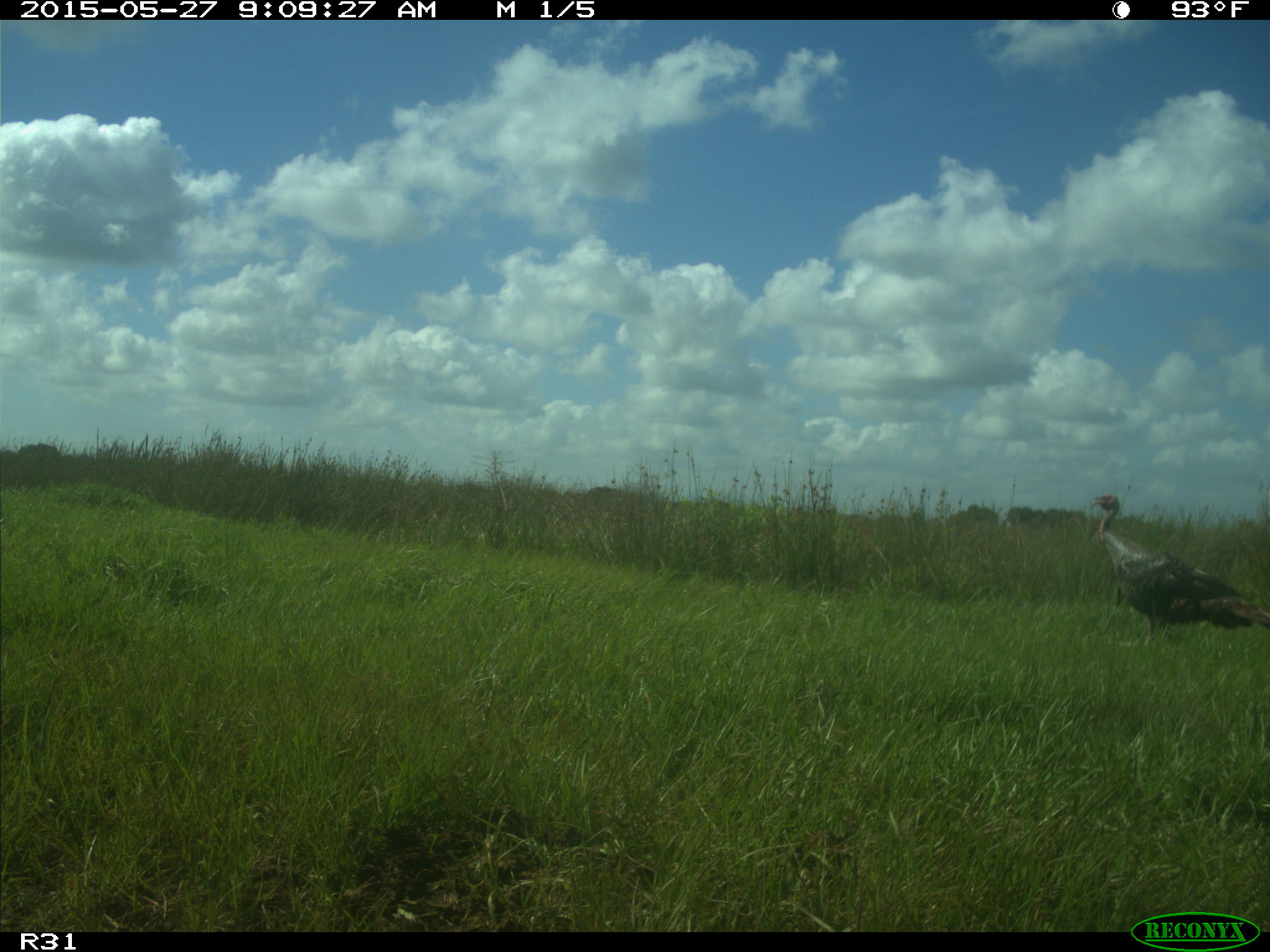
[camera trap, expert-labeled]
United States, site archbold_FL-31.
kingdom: Animalia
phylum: Chordata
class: Aves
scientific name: Aves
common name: birds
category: unidentified bird